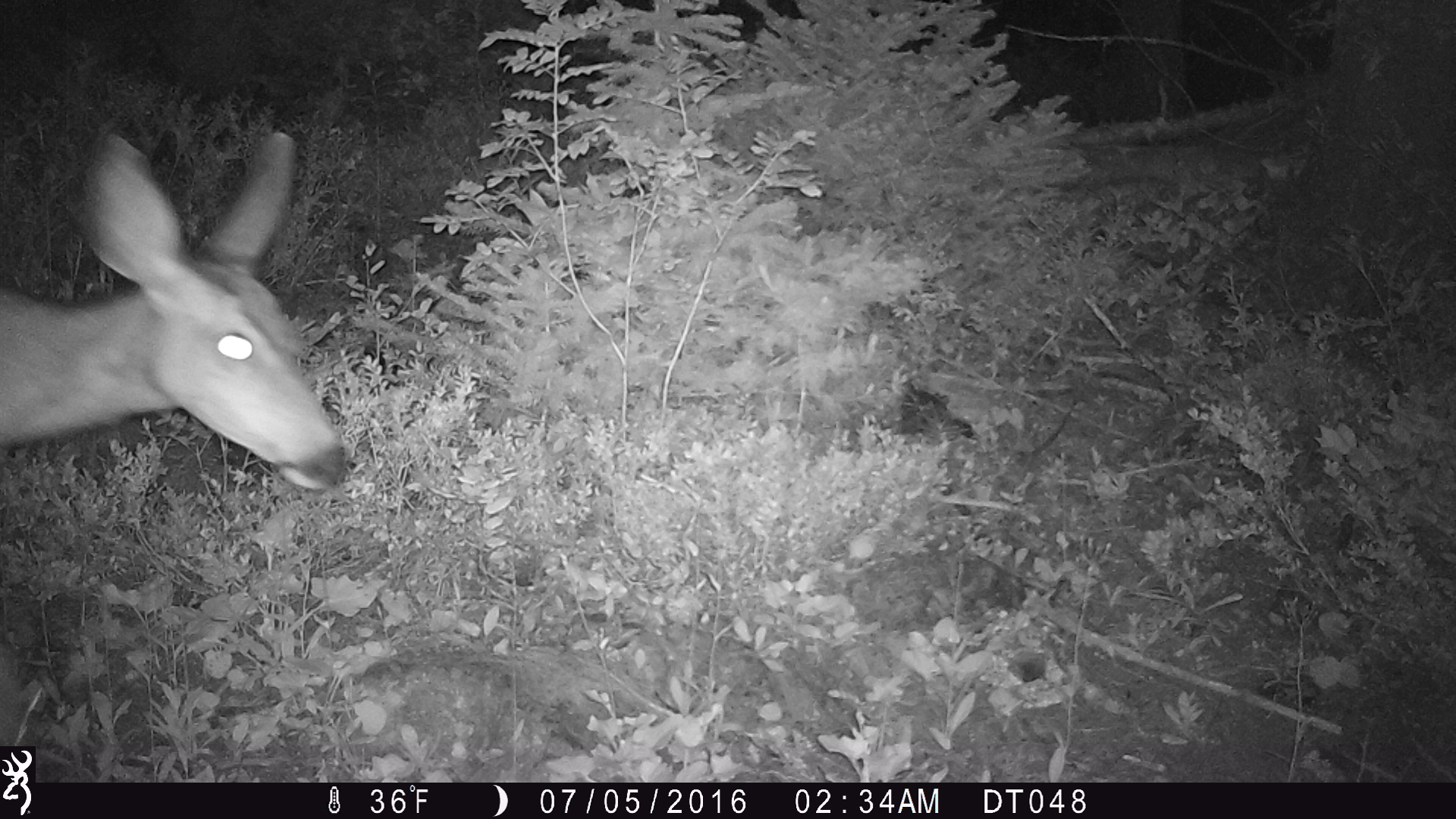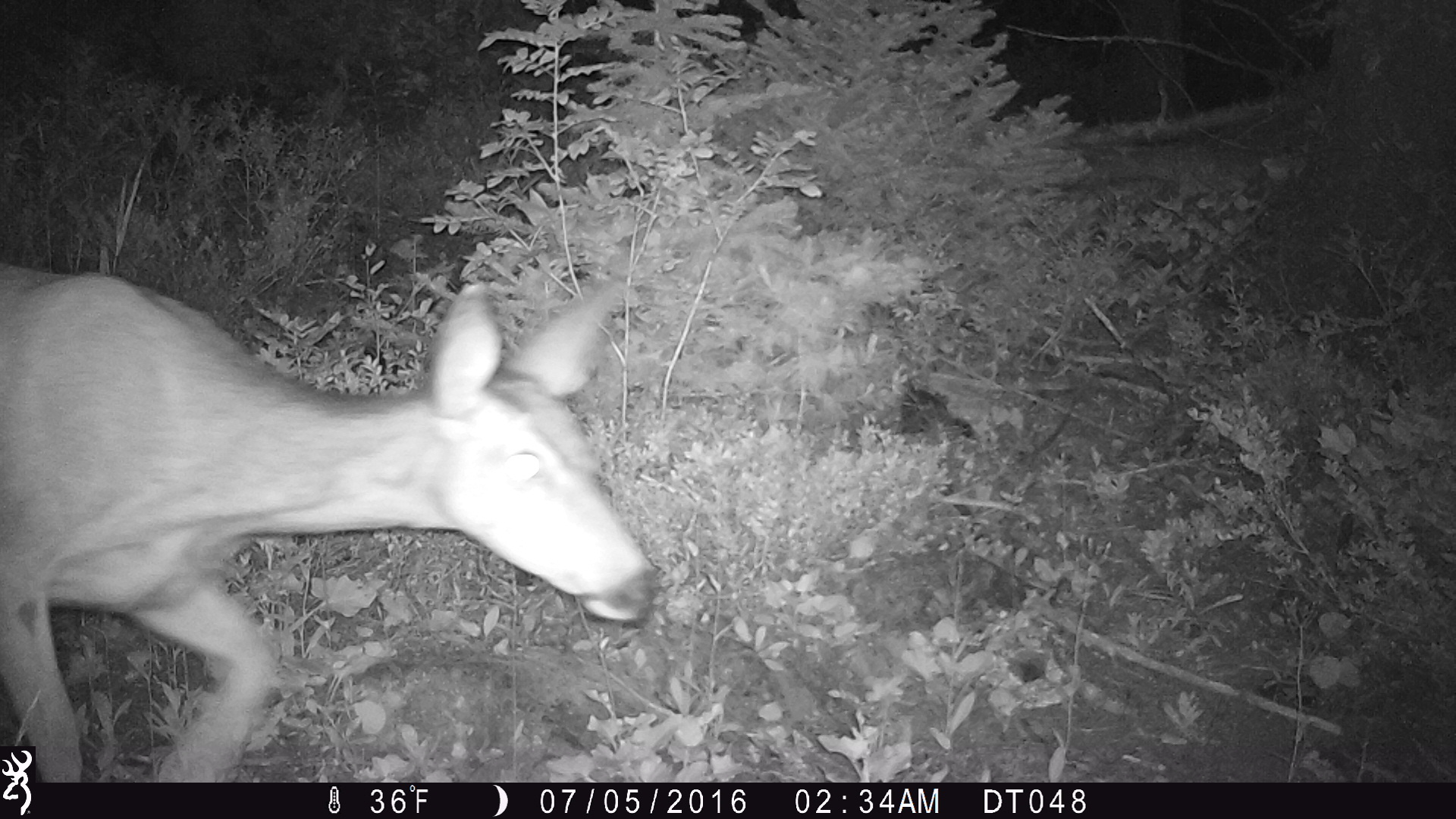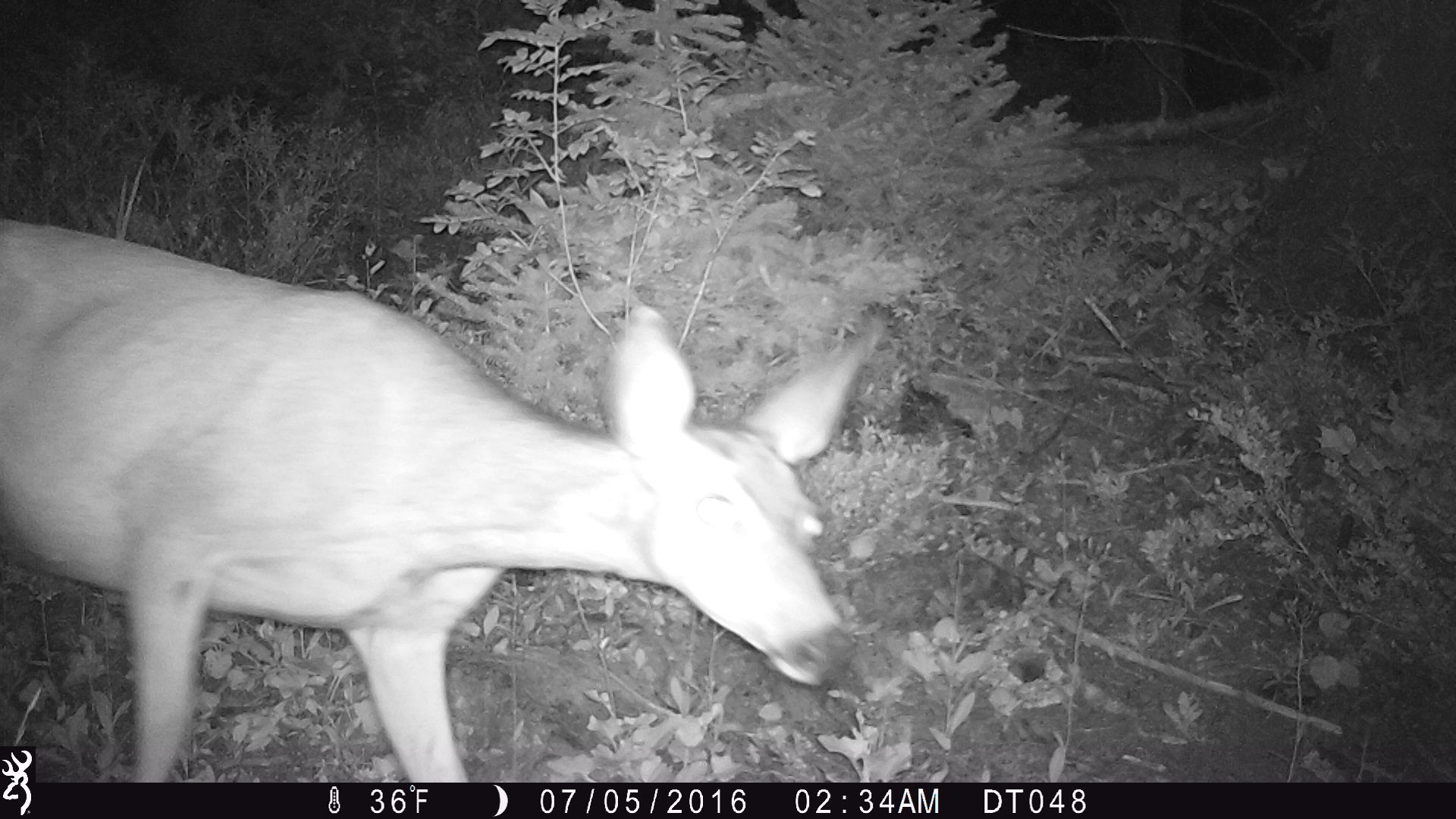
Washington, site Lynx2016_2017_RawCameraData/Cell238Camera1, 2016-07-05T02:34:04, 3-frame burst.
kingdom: Animalia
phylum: Chordata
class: Mammalia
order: Artiodactyla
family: Cervidae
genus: Odocoileus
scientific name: Odocoileus hemionus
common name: mule deer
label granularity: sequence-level